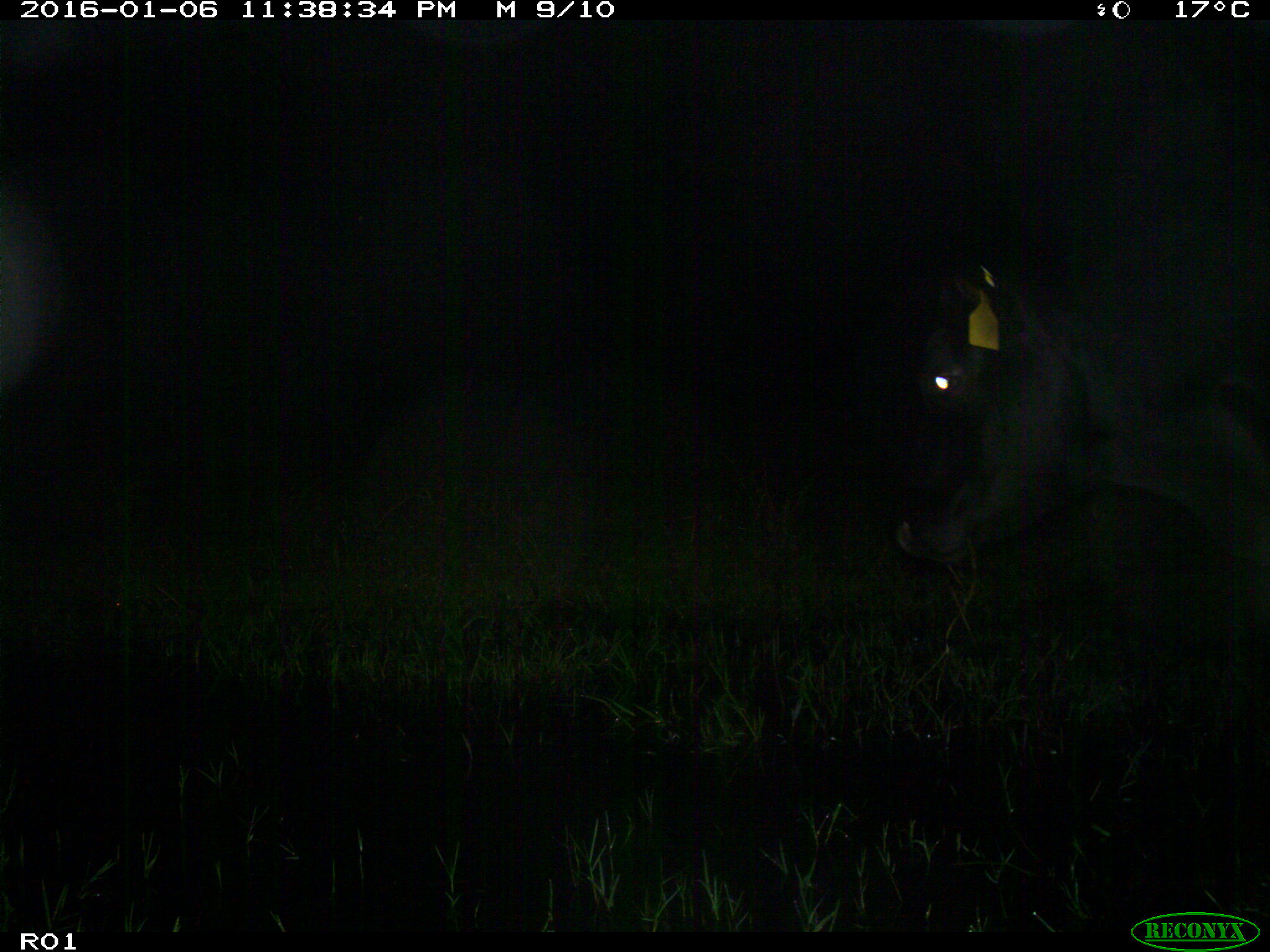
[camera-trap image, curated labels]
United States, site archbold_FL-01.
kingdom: Animalia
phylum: Chordata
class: Mammalia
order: Artiodactyla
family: Bovidae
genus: Bos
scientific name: Bos taurus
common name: domestic cow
Bos taurus (domestic cow).